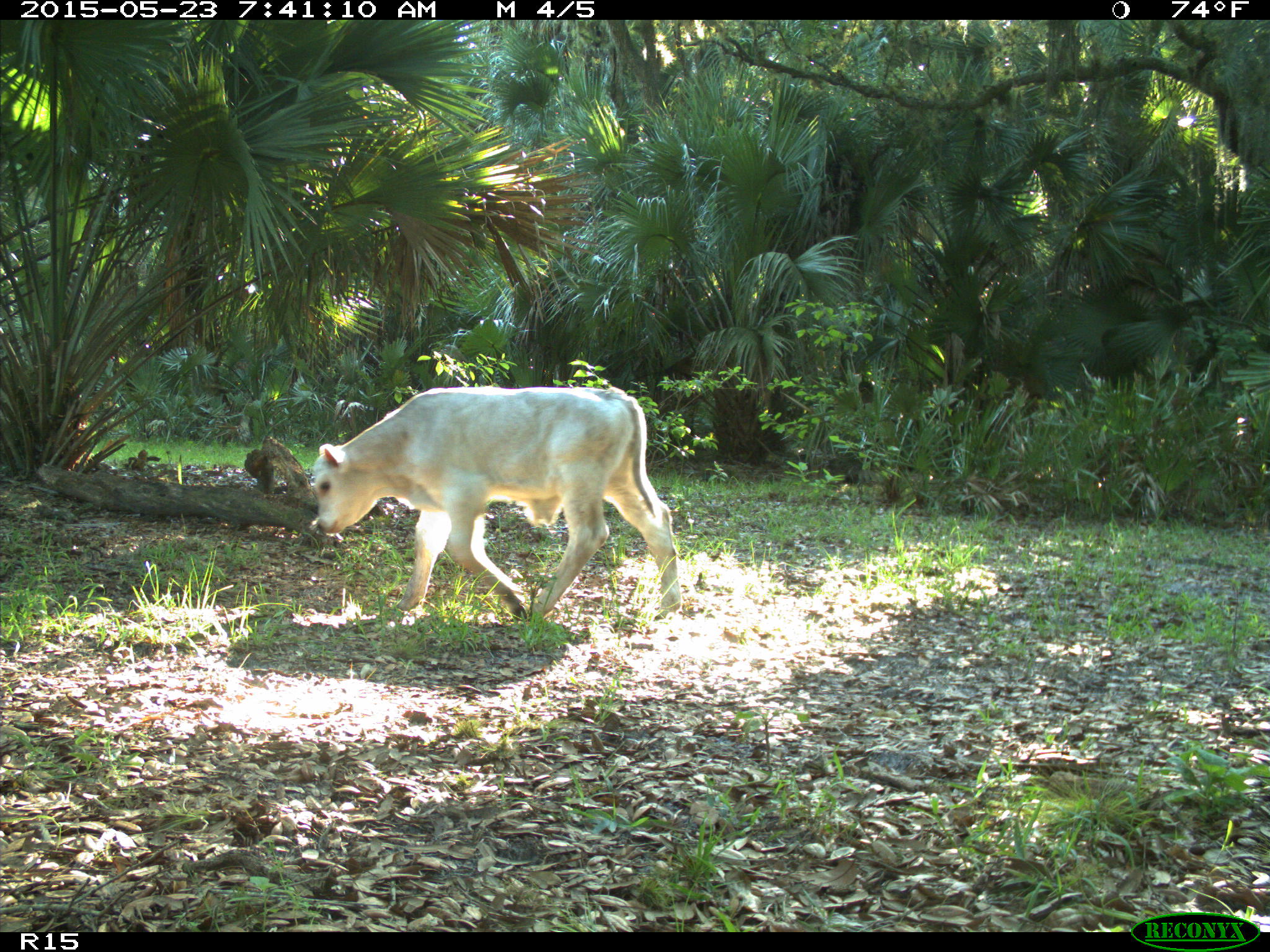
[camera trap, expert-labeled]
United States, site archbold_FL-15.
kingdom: Animalia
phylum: Chordata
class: Mammalia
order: Artiodactyla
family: Bovidae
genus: Bos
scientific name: Bos taurus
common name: domestic cow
Bos taurus (domestic cow).